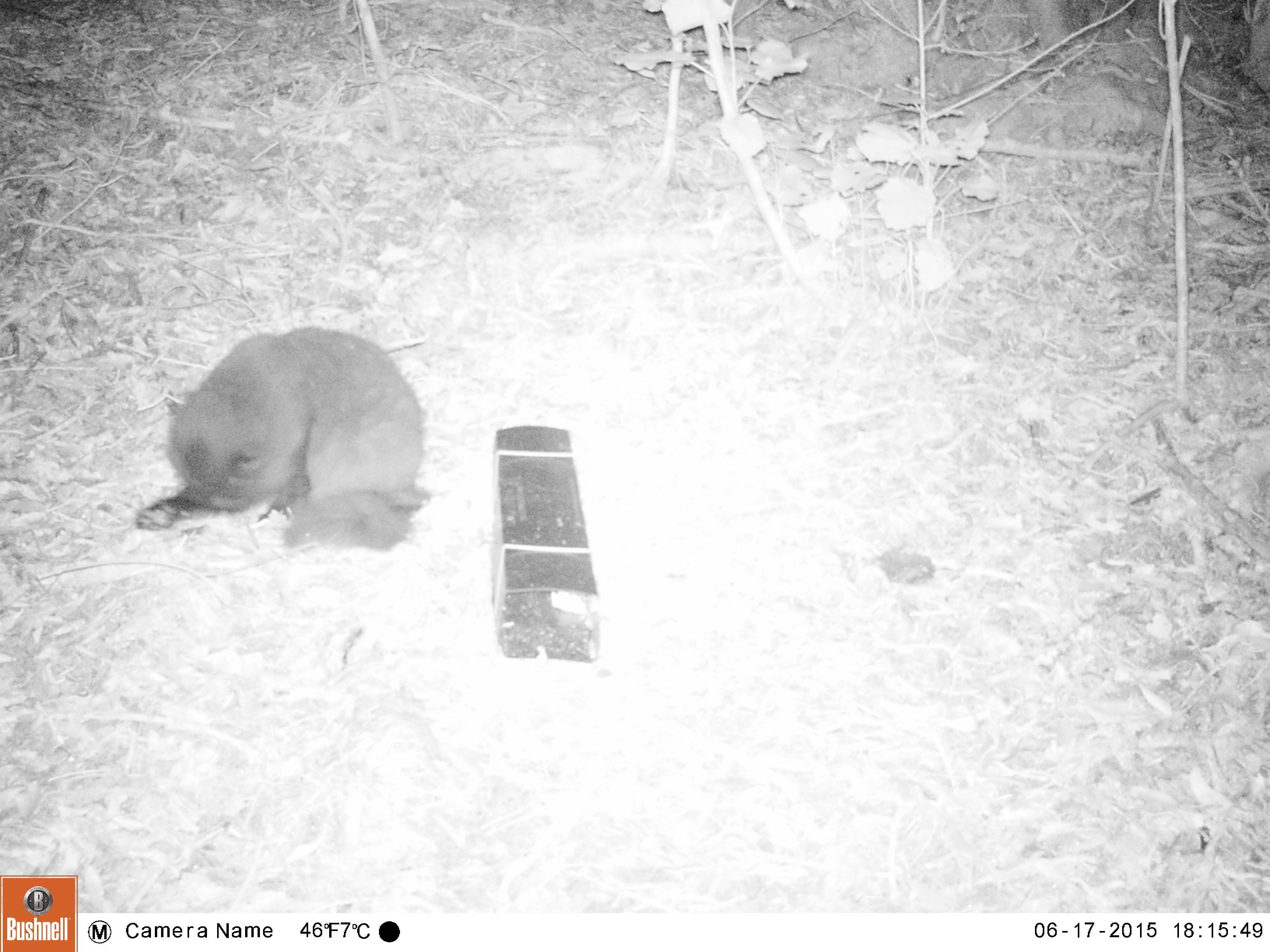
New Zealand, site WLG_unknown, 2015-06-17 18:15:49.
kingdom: Animalia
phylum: Chordata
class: Mammalia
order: Carnivora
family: Felidae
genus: Felis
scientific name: Felis catus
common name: domestic cat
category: cat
Cat (domestic cat) (Felis catus).